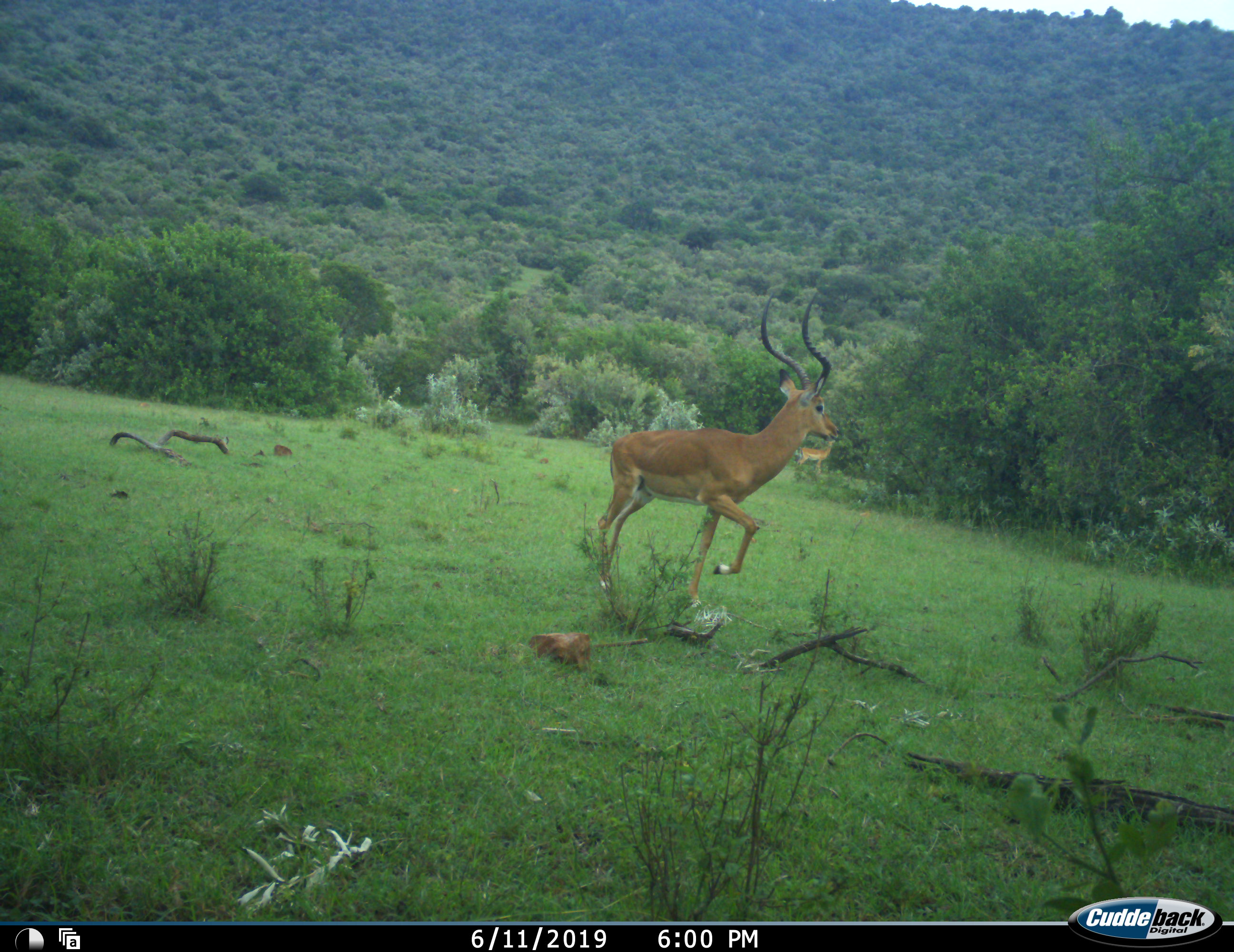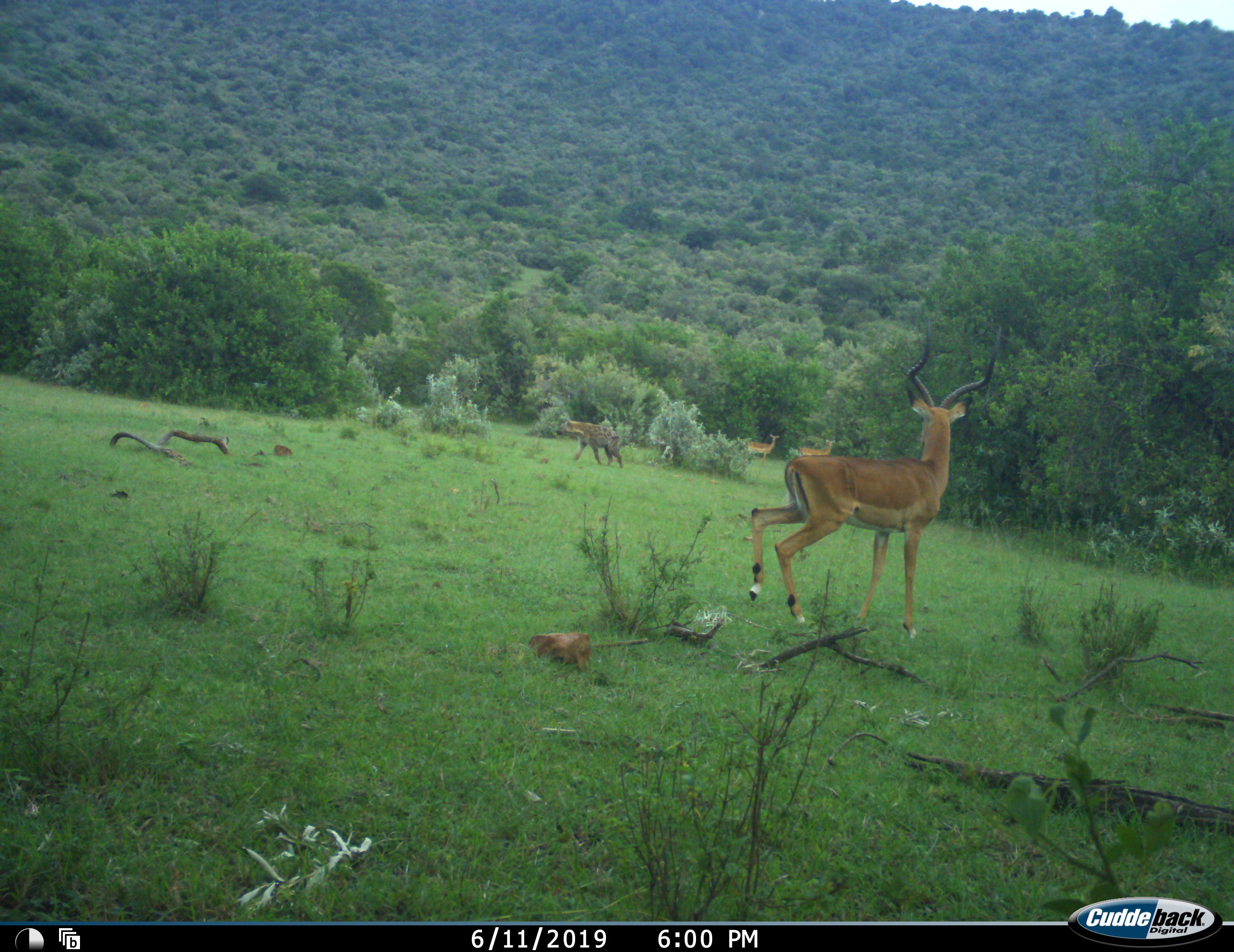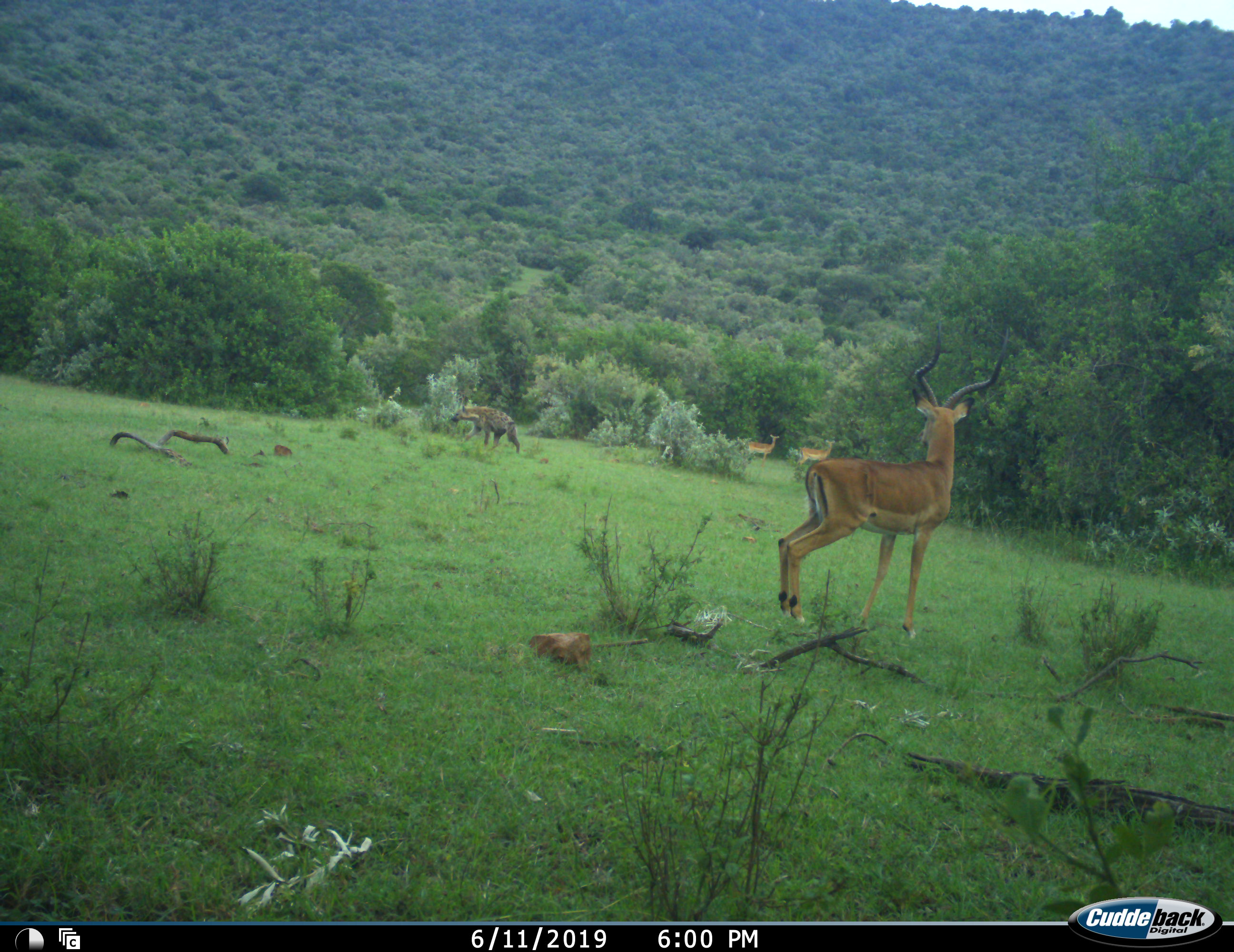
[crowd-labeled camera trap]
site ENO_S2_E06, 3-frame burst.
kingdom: Animalia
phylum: Chordata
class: Mammalia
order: Carnivora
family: Hyaenidae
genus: Crocuta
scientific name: Crocuta crocuta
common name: spotted hyena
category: hyenaspotted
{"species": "hyenaspotted (spotted hyena) (Crocuta crocuta)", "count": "1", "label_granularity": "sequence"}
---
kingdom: Animalia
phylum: Chordata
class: Mammalia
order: Artiodactyla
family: Bovidae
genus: Aepyceros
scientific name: Aepyceros melampus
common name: impala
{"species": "impala (Aepyceros melampus)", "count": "3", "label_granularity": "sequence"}